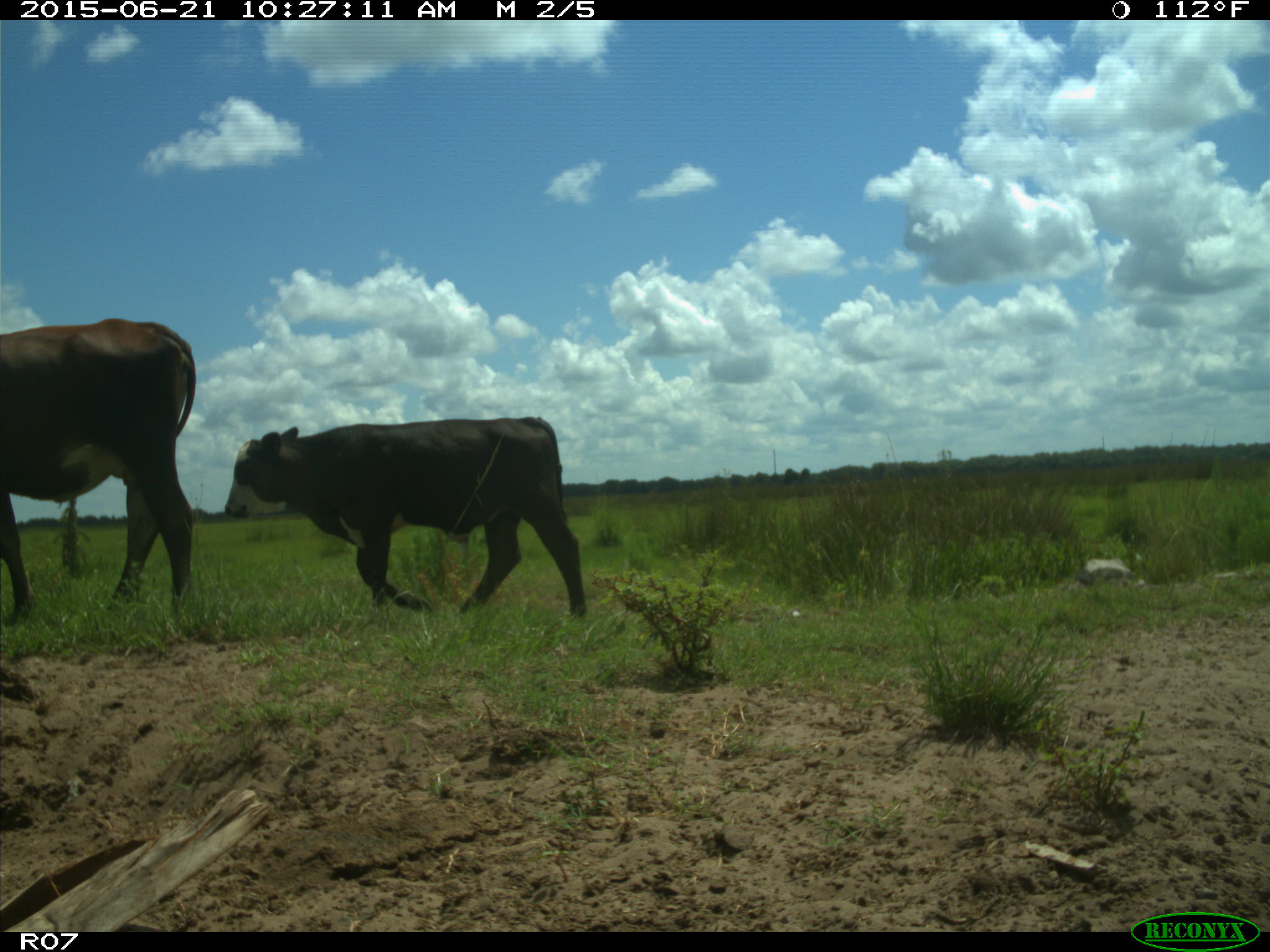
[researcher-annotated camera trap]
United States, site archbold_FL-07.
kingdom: Animalia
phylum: Chordata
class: Mammalia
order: Artiodactyla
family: Bovidae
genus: Bos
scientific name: Bos taurus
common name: domestic cow